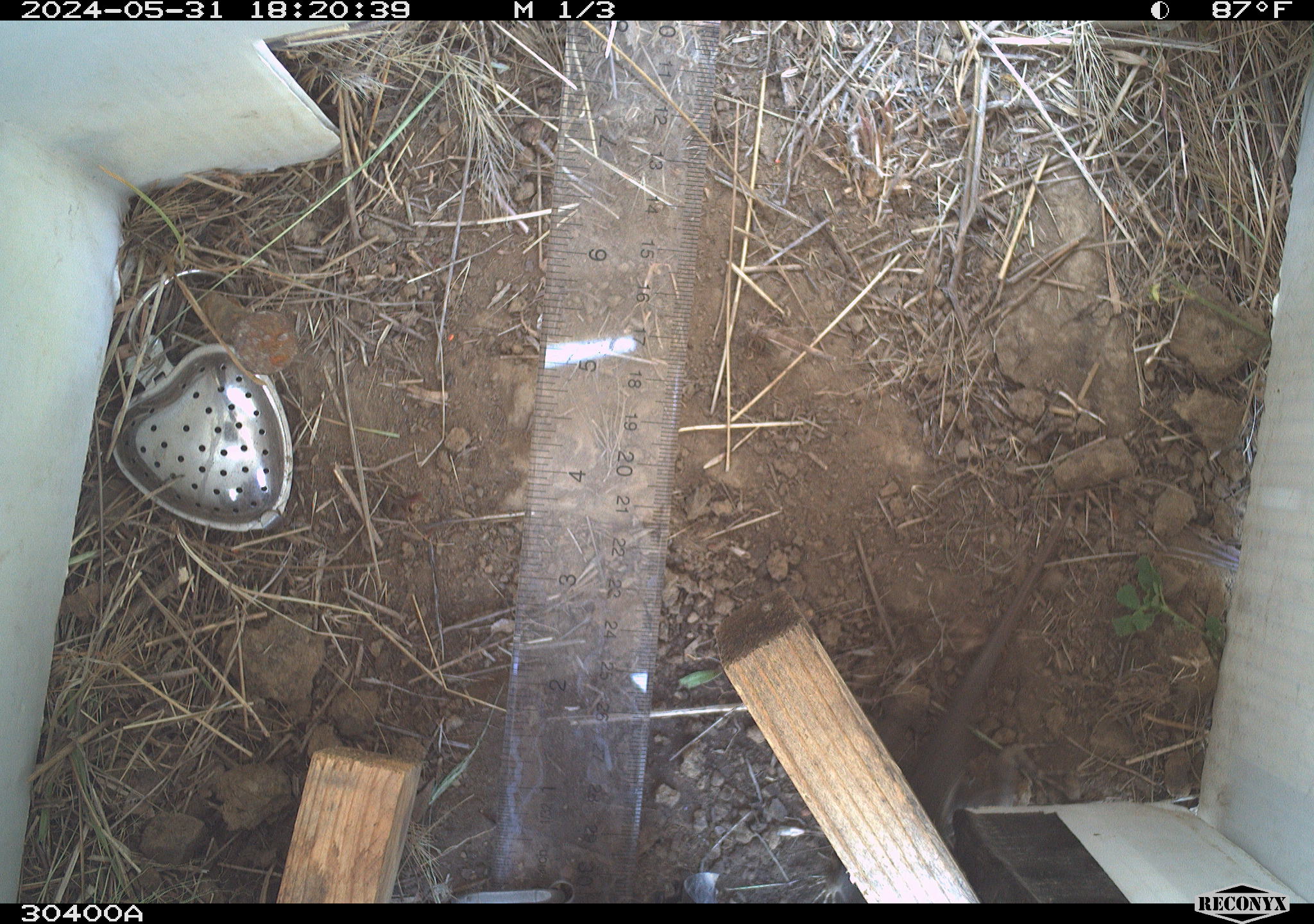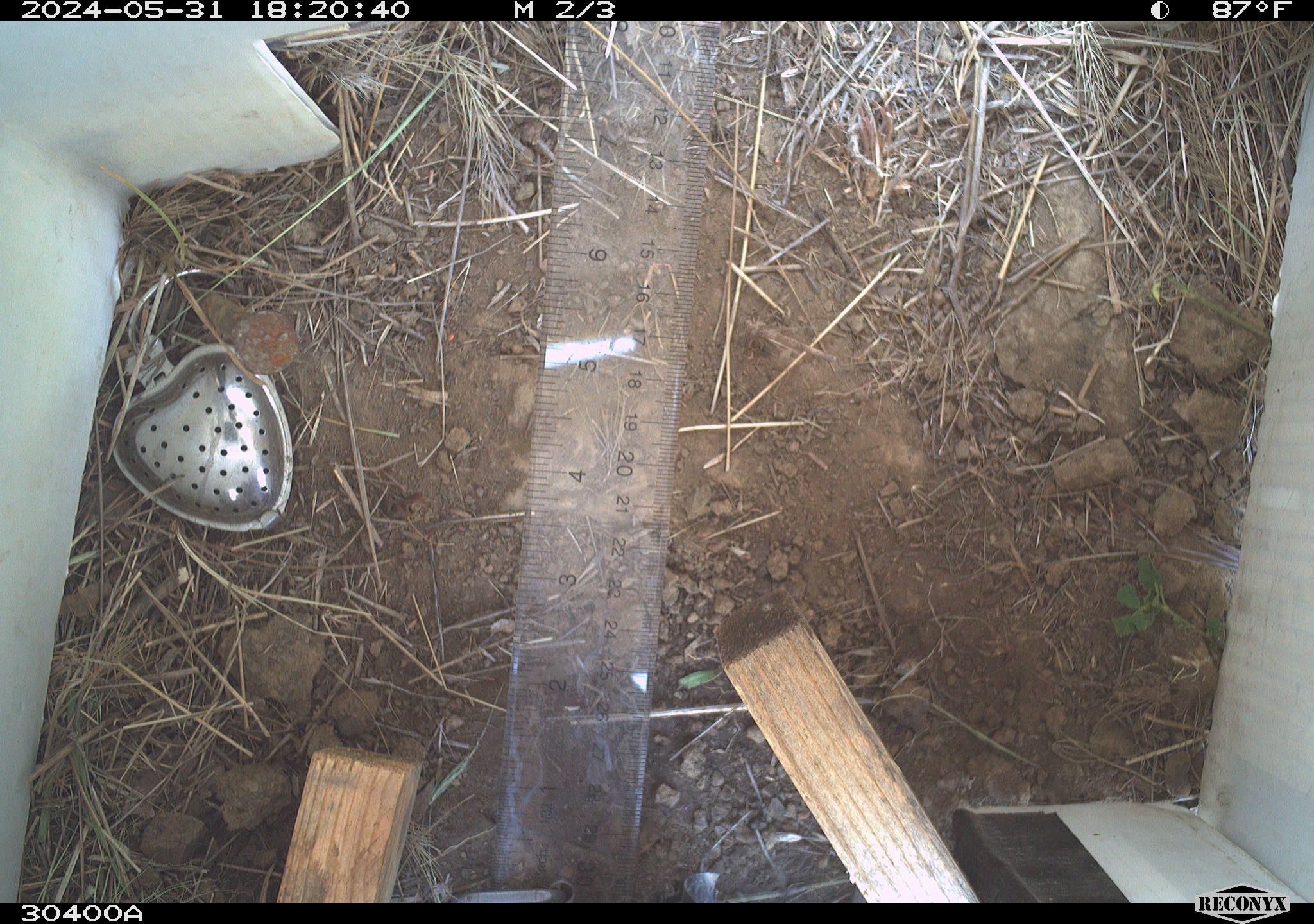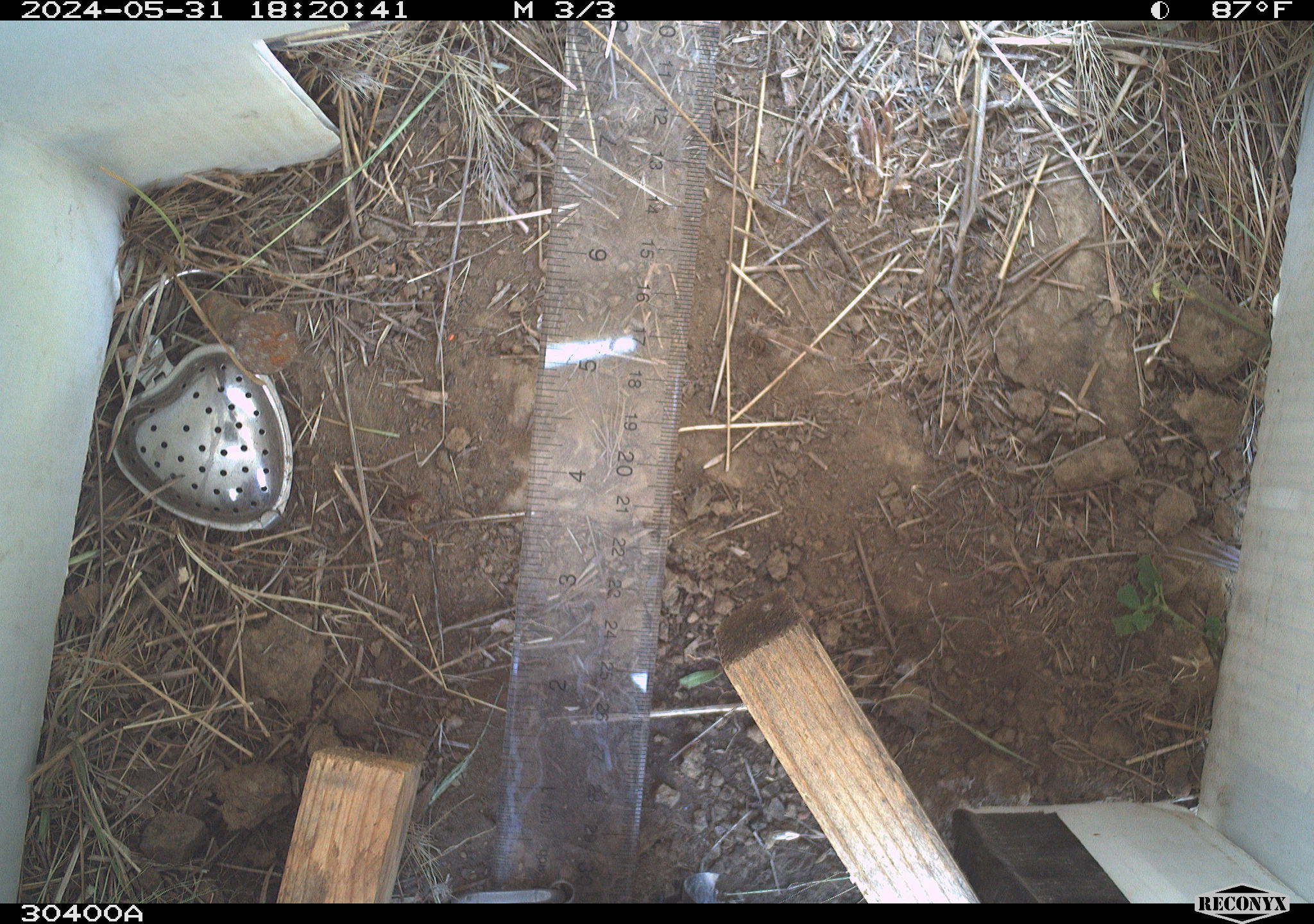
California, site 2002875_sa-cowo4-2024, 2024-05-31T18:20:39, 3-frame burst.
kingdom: Animalia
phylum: Chordata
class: Reptilia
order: Squamata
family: Phrynosomatidae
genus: Sceloporus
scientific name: Sceloporus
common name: spiny lizards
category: sceloporus species